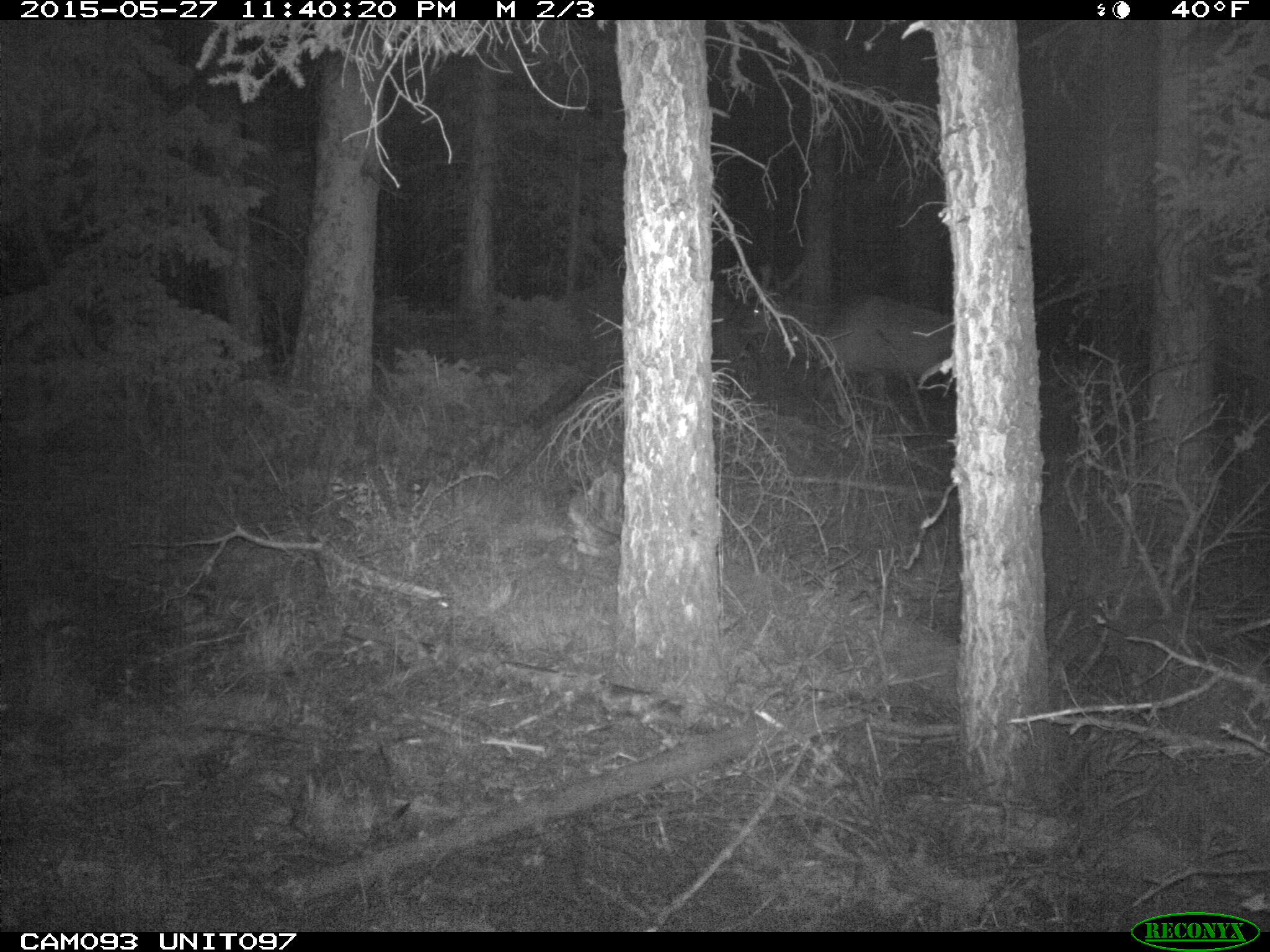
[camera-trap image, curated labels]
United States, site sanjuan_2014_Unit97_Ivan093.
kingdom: Animalia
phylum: Chordata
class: Mammalia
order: Artiodactyla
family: Cervidae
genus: Cervus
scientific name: Cervus elaphus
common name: red deer